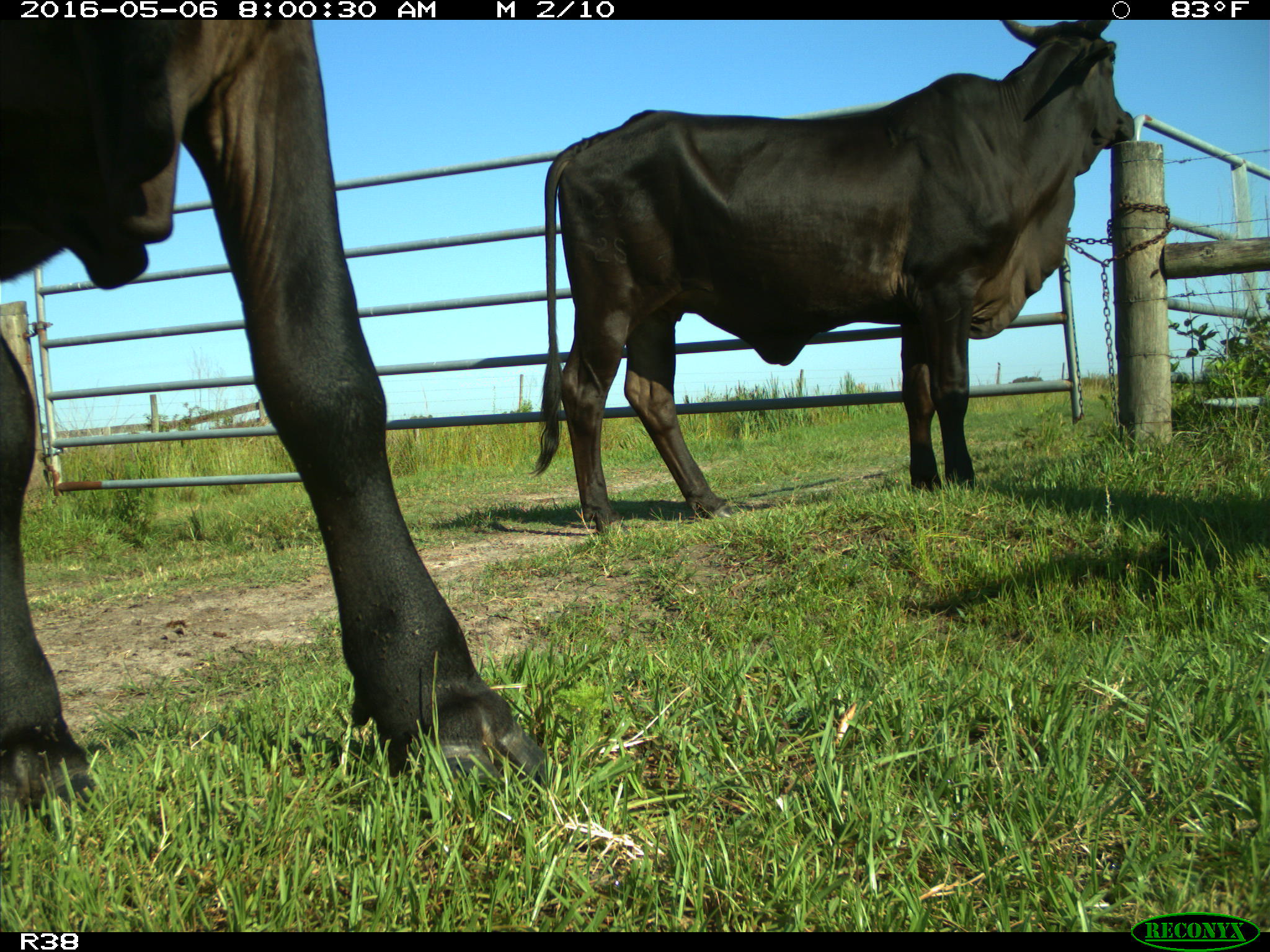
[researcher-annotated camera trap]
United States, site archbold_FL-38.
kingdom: Animalia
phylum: Chordata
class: Mammalia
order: Artiodactyla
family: Bovidae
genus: Bos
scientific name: Bos taurus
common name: domestic cow